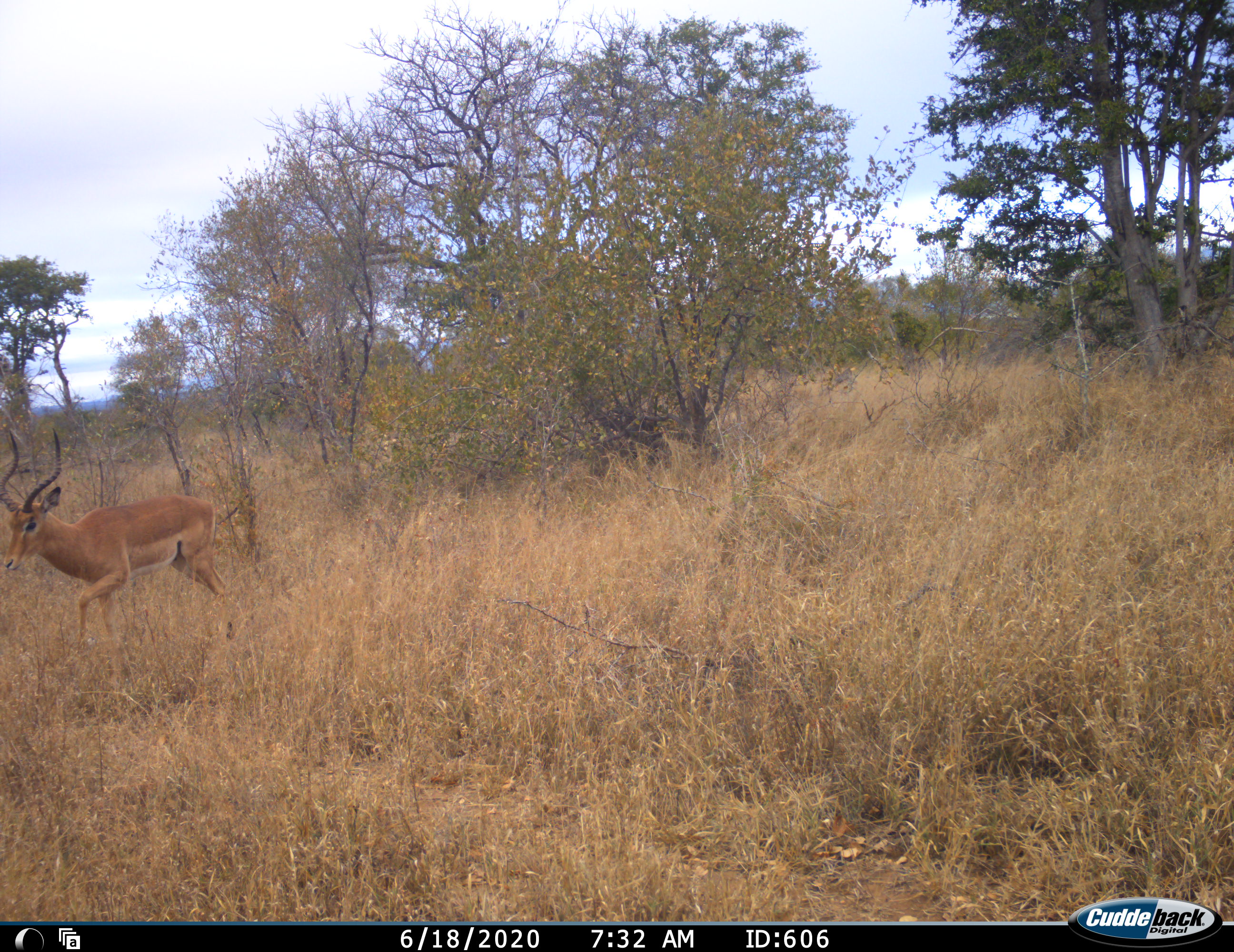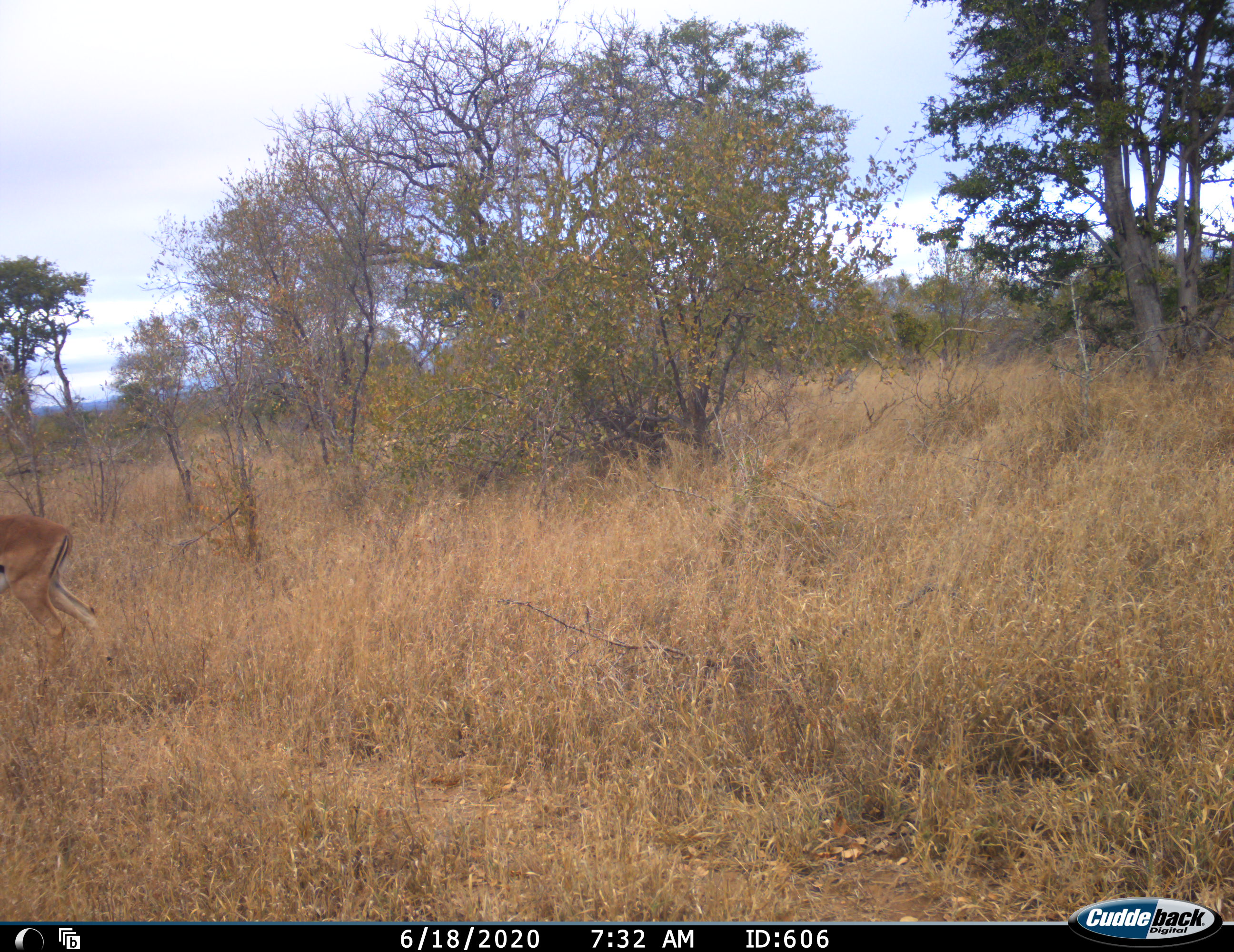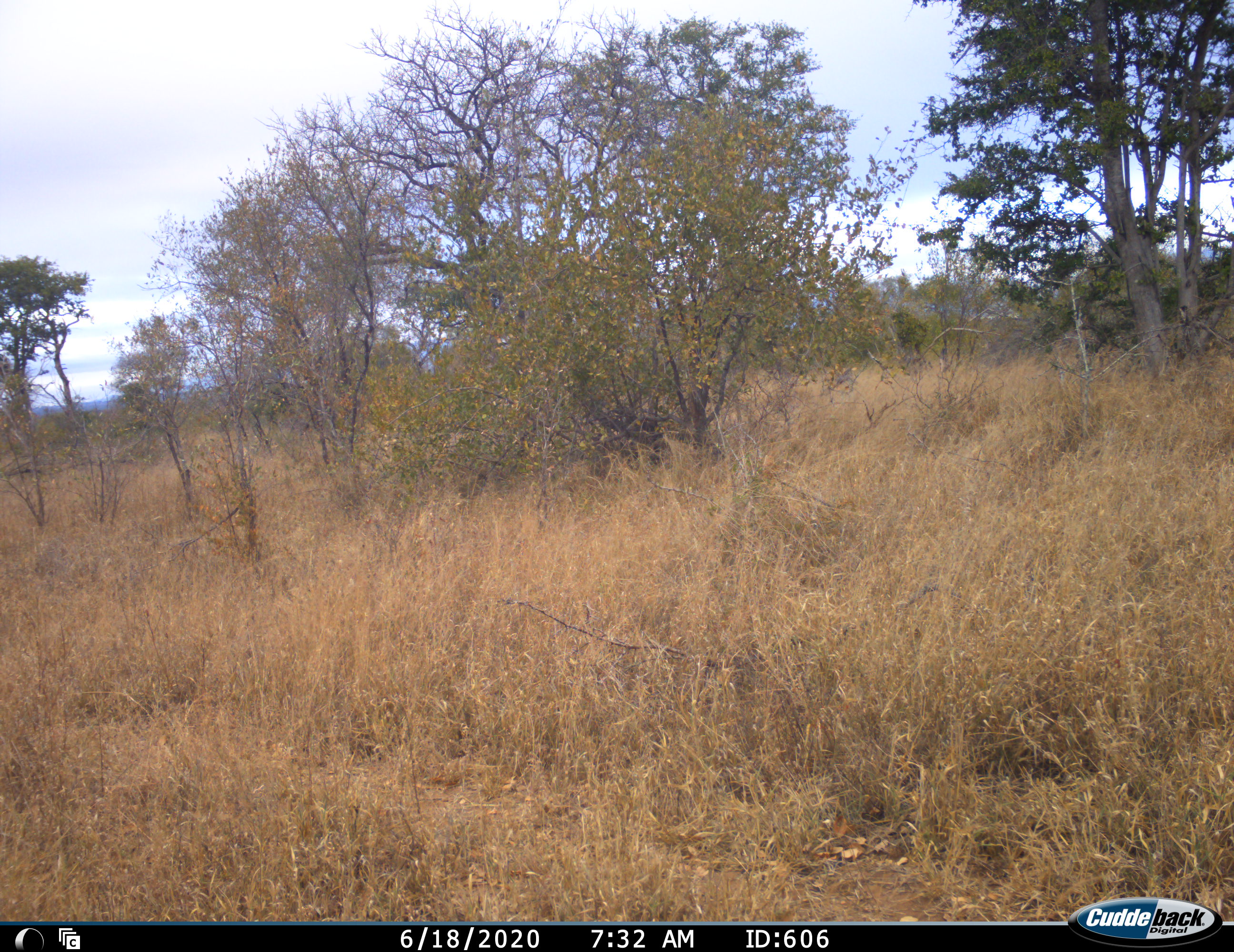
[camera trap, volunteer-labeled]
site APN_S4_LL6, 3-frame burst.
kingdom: Animalia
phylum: Chordata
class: Mammalia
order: Artiodactyla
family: Bovidae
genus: Aepyceros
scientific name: Aepyceros melampus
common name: impala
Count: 1.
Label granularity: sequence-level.